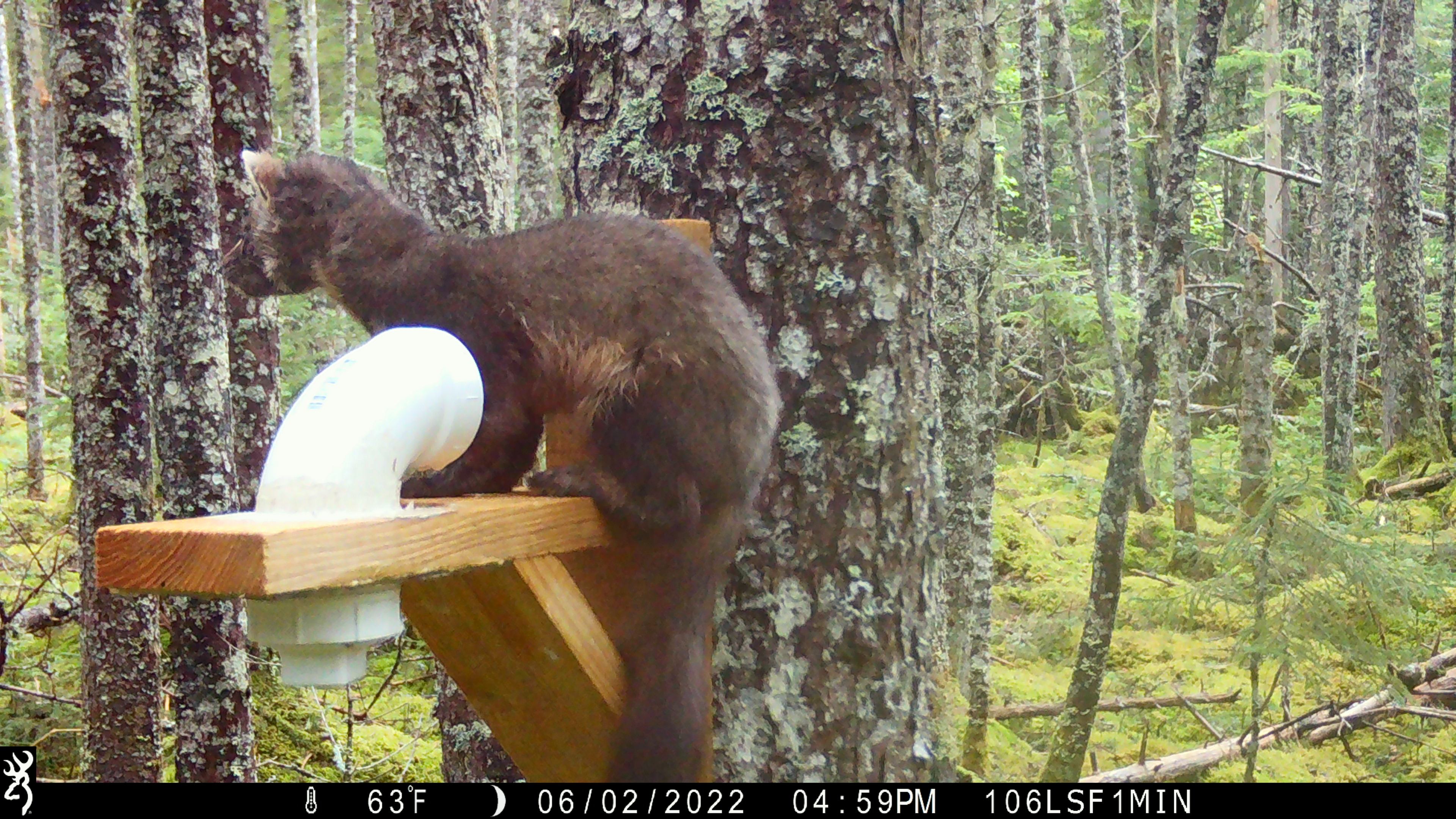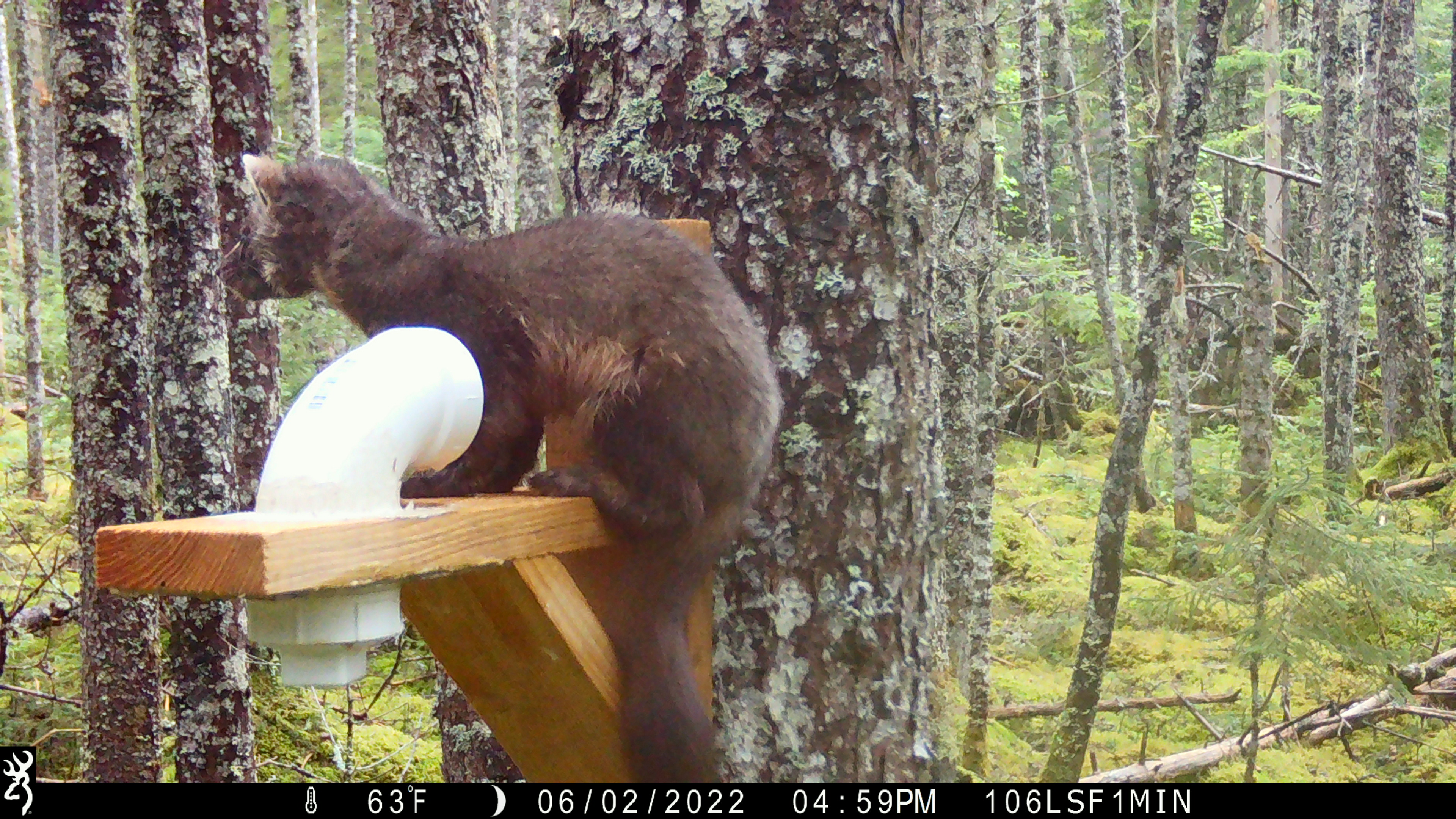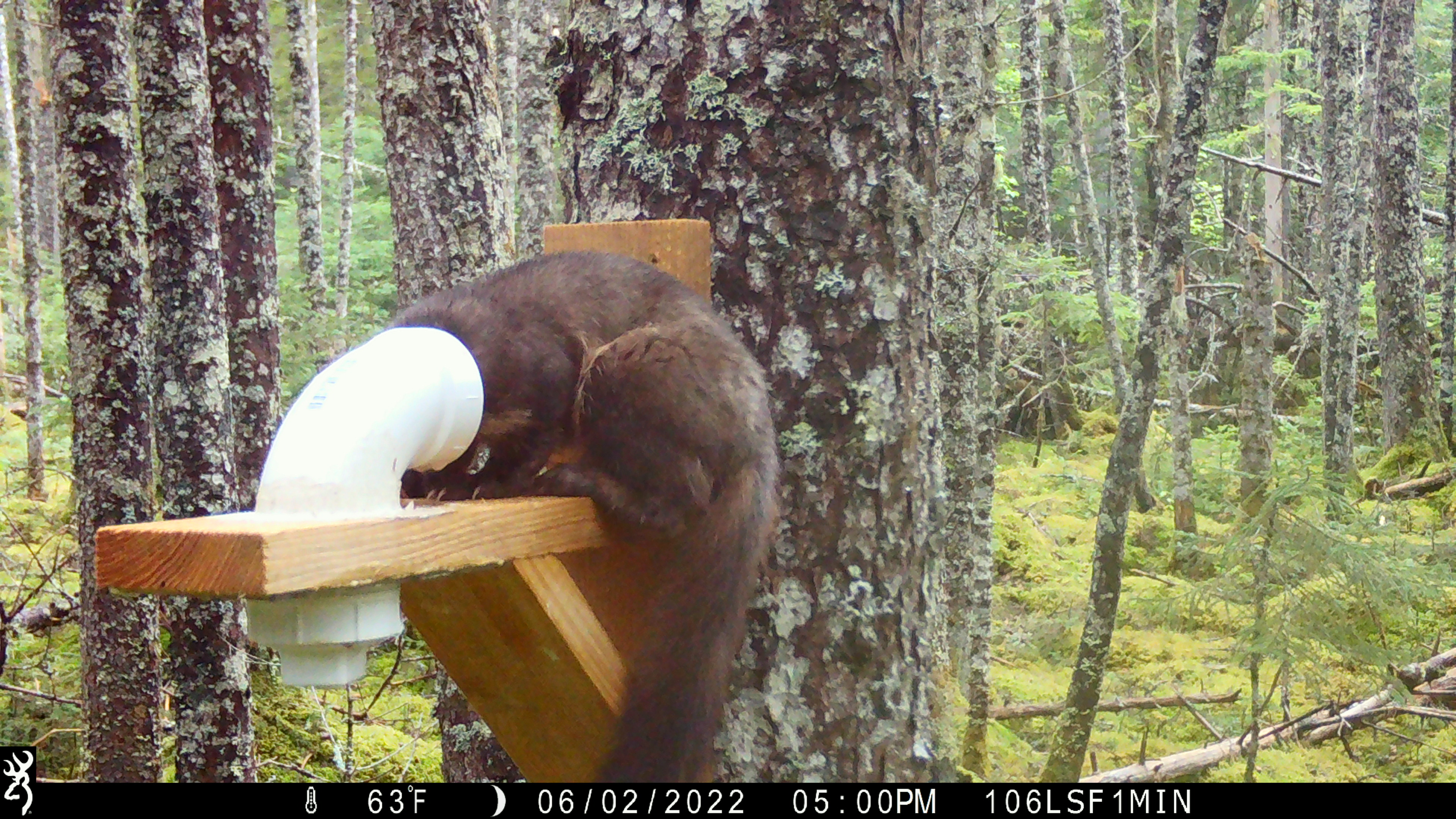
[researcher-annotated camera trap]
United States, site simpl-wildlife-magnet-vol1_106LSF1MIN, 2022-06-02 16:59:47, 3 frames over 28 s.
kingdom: Animalia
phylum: Chordata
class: Mammalia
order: Carnivora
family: Mustelidae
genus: Martes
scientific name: Martes americana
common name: american marten